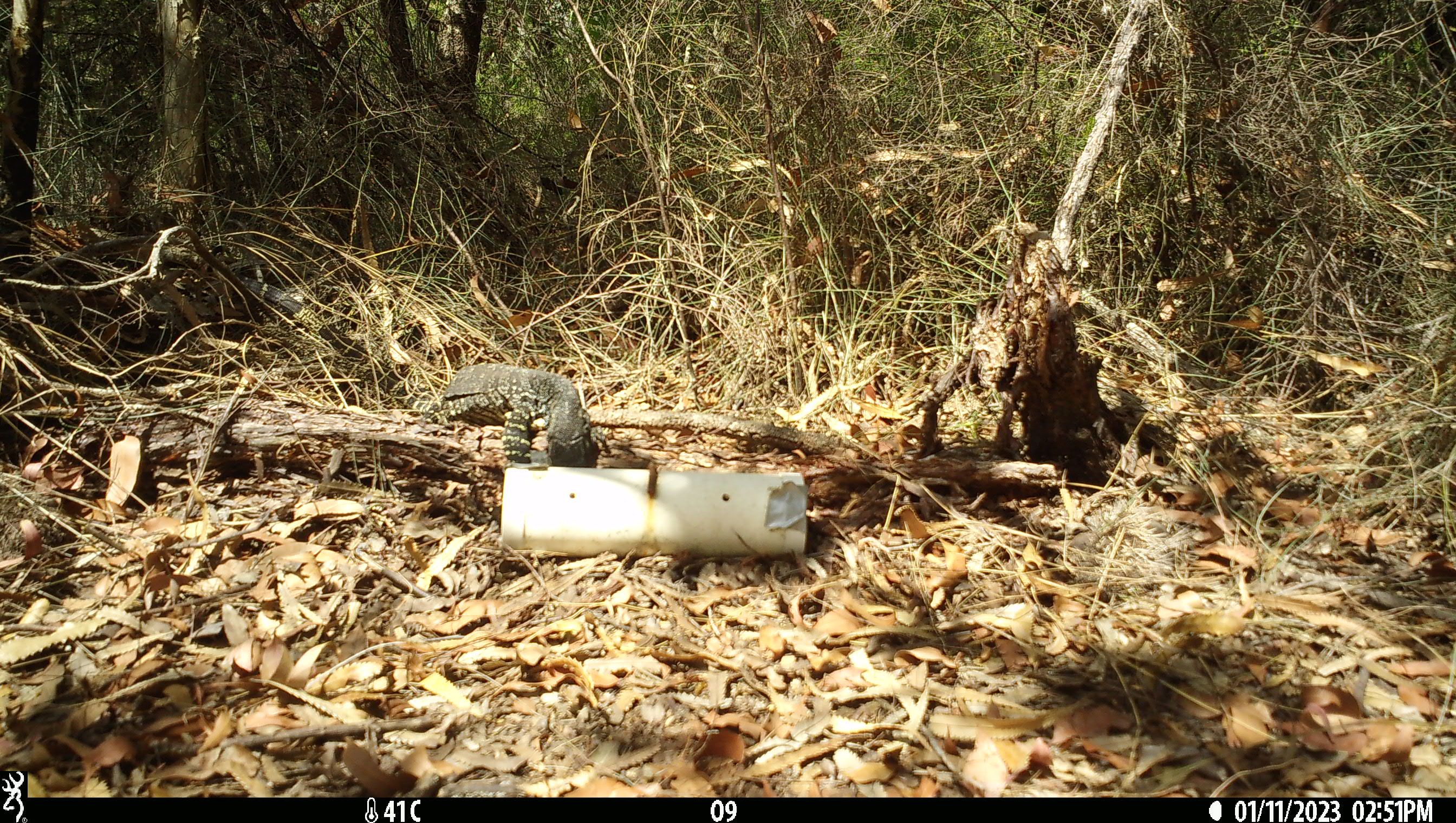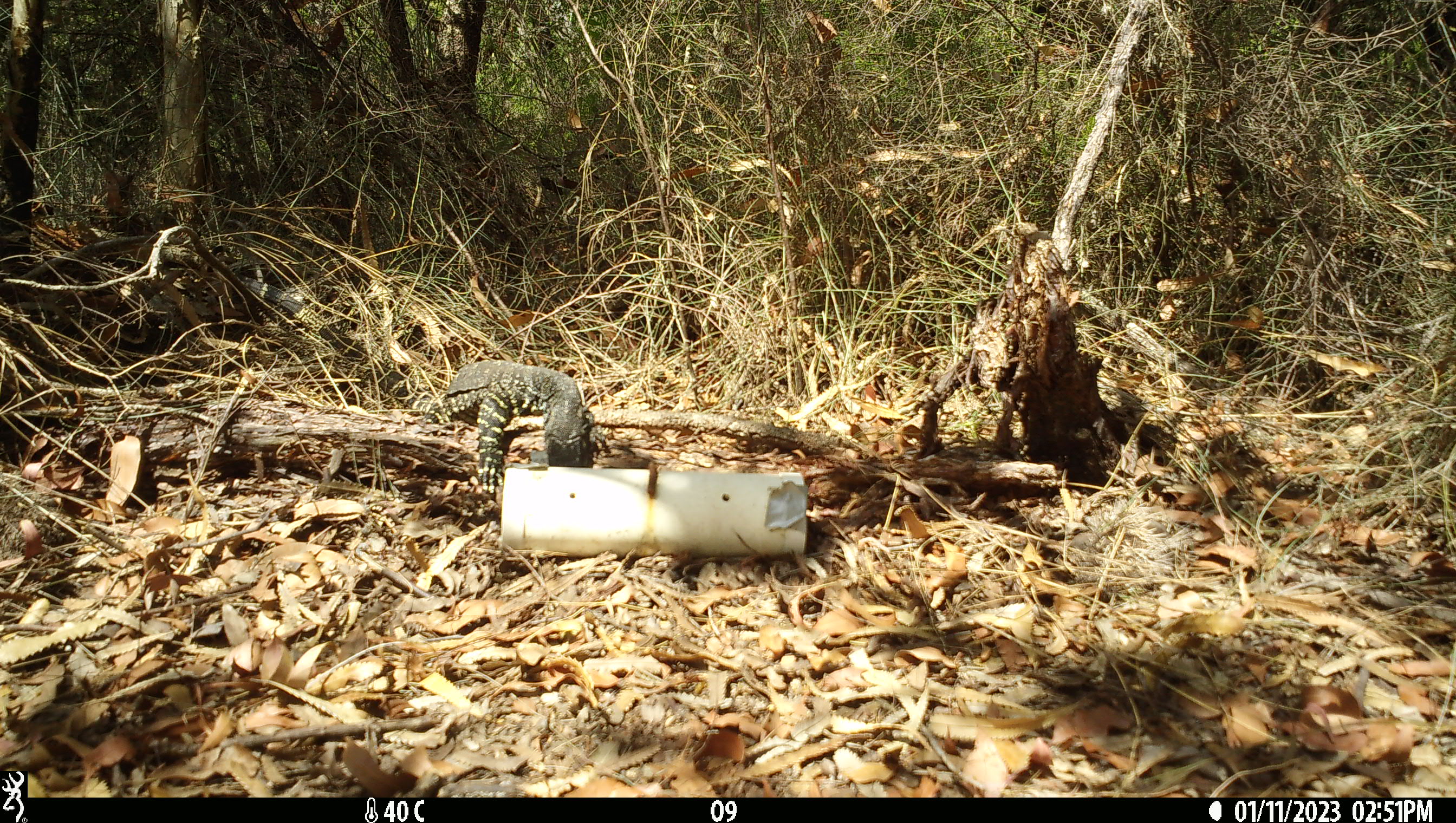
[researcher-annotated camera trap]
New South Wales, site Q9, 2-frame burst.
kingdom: Animalia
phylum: Chordata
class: Reptilia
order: Squamata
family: Varanidae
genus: Varanus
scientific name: Varanus varius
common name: lace monitor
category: goanna